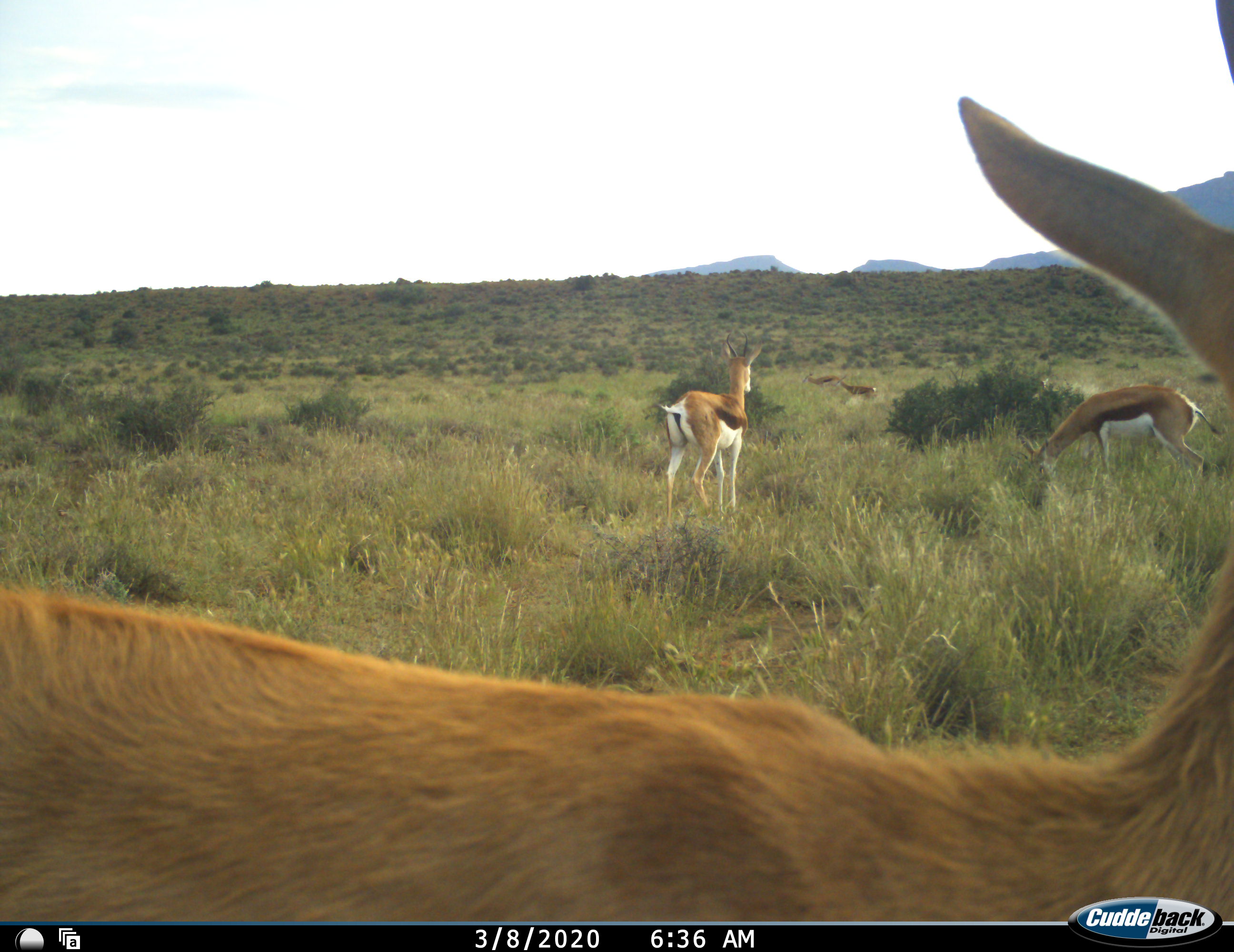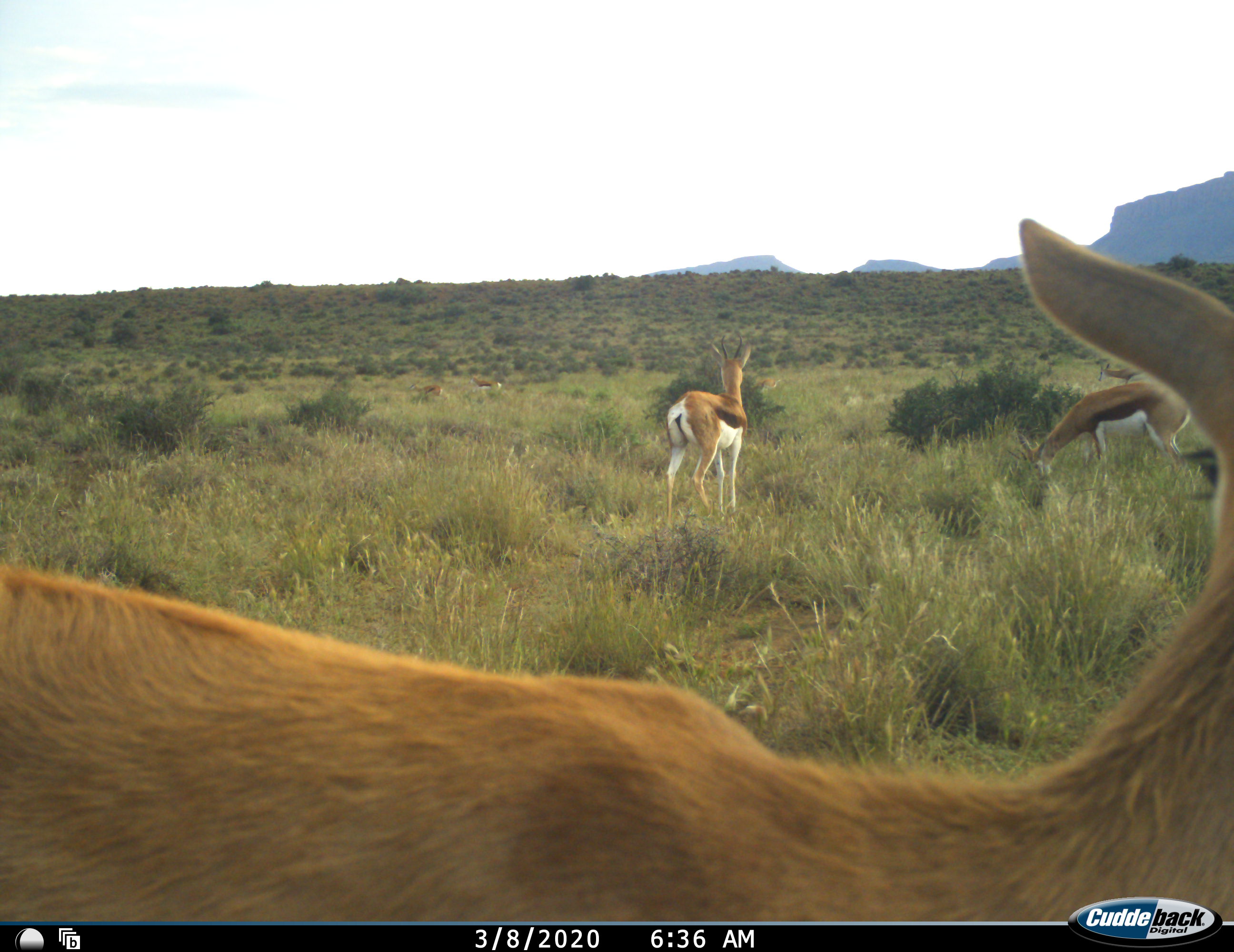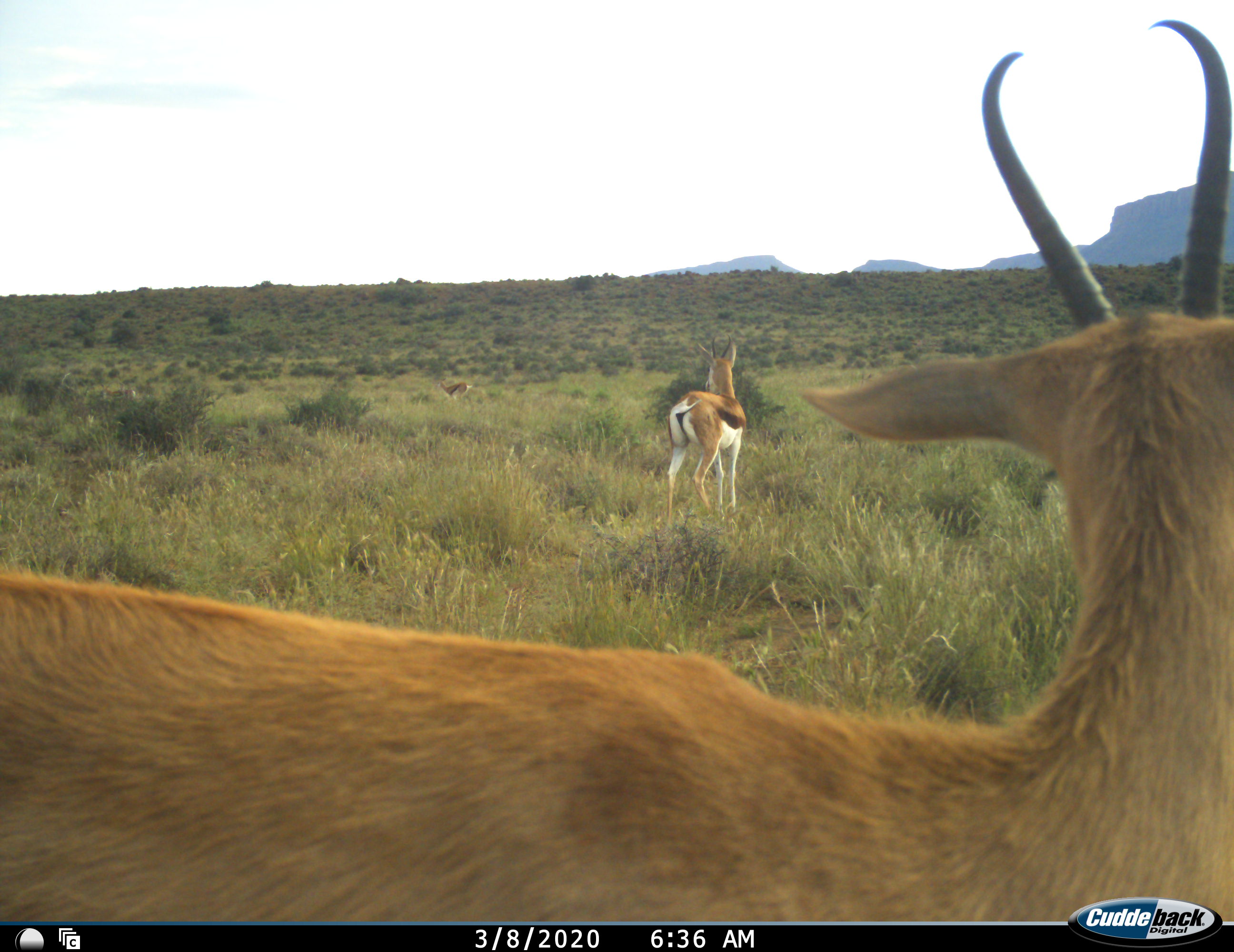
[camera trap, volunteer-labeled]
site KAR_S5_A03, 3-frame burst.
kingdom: Animalia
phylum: Chordata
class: Mammalia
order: Artiodactyla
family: Bovidae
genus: Antidorcas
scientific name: Antidorcas marsupialis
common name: springbok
Springbok (Antidorcas marsupialis), count 5. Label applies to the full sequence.